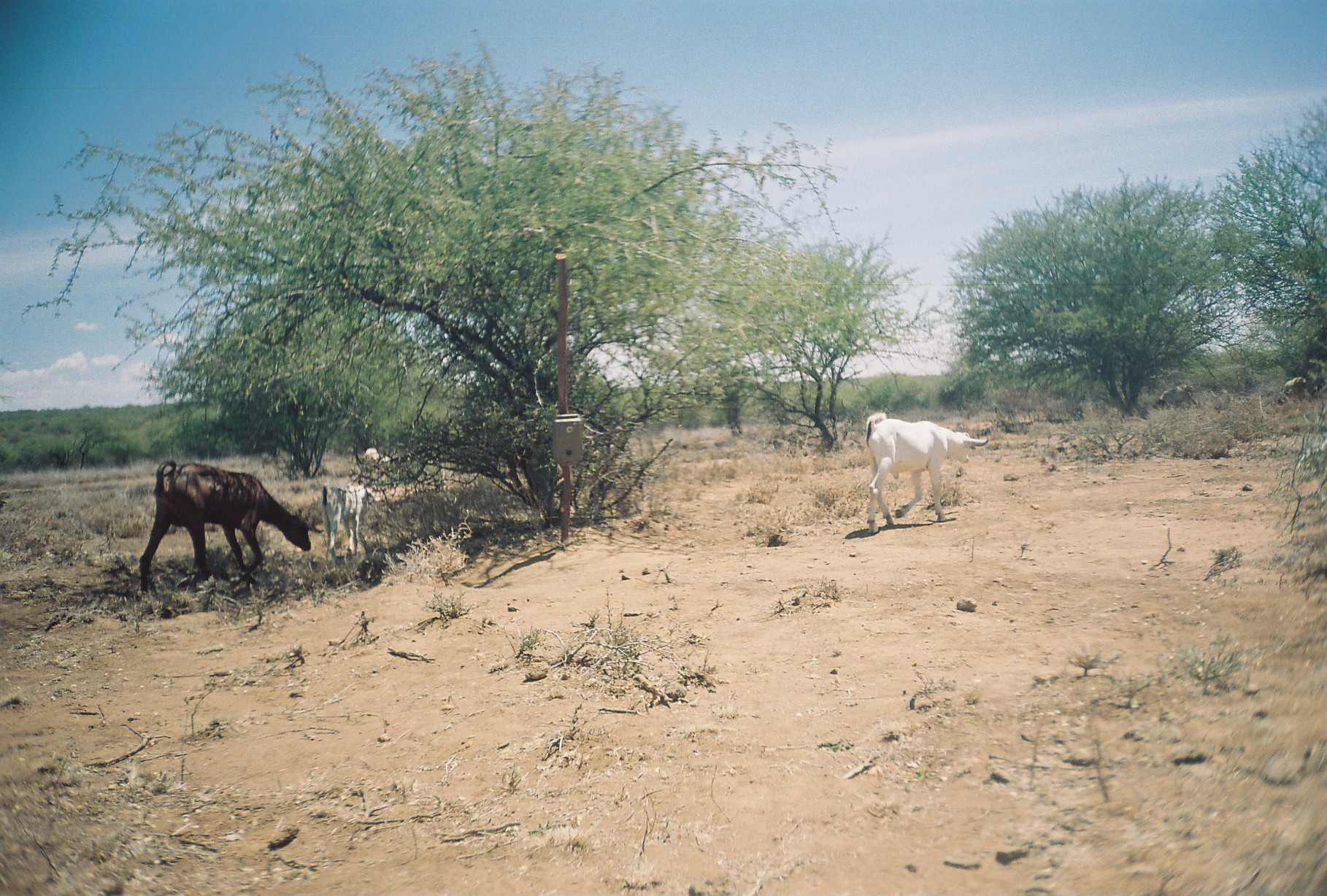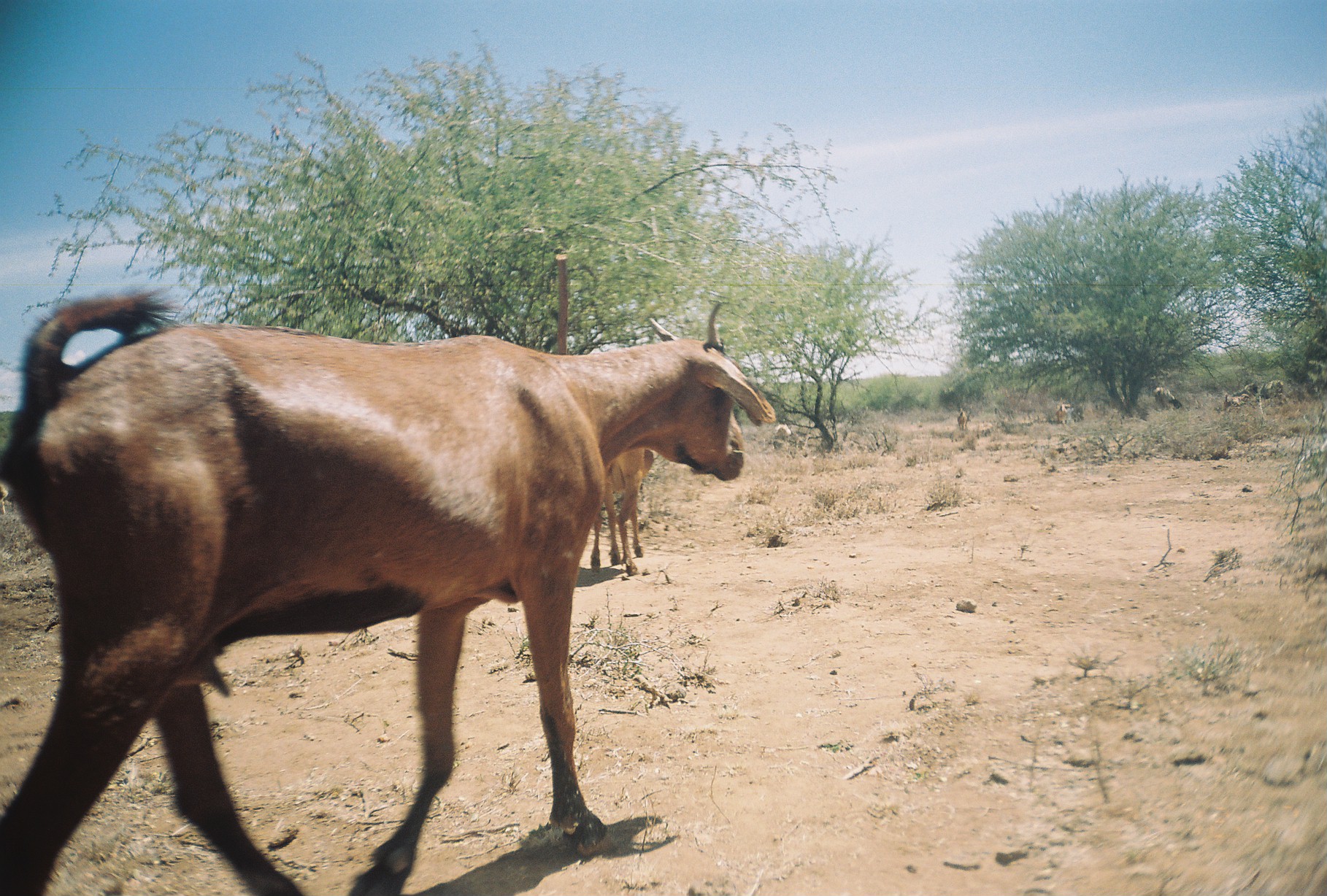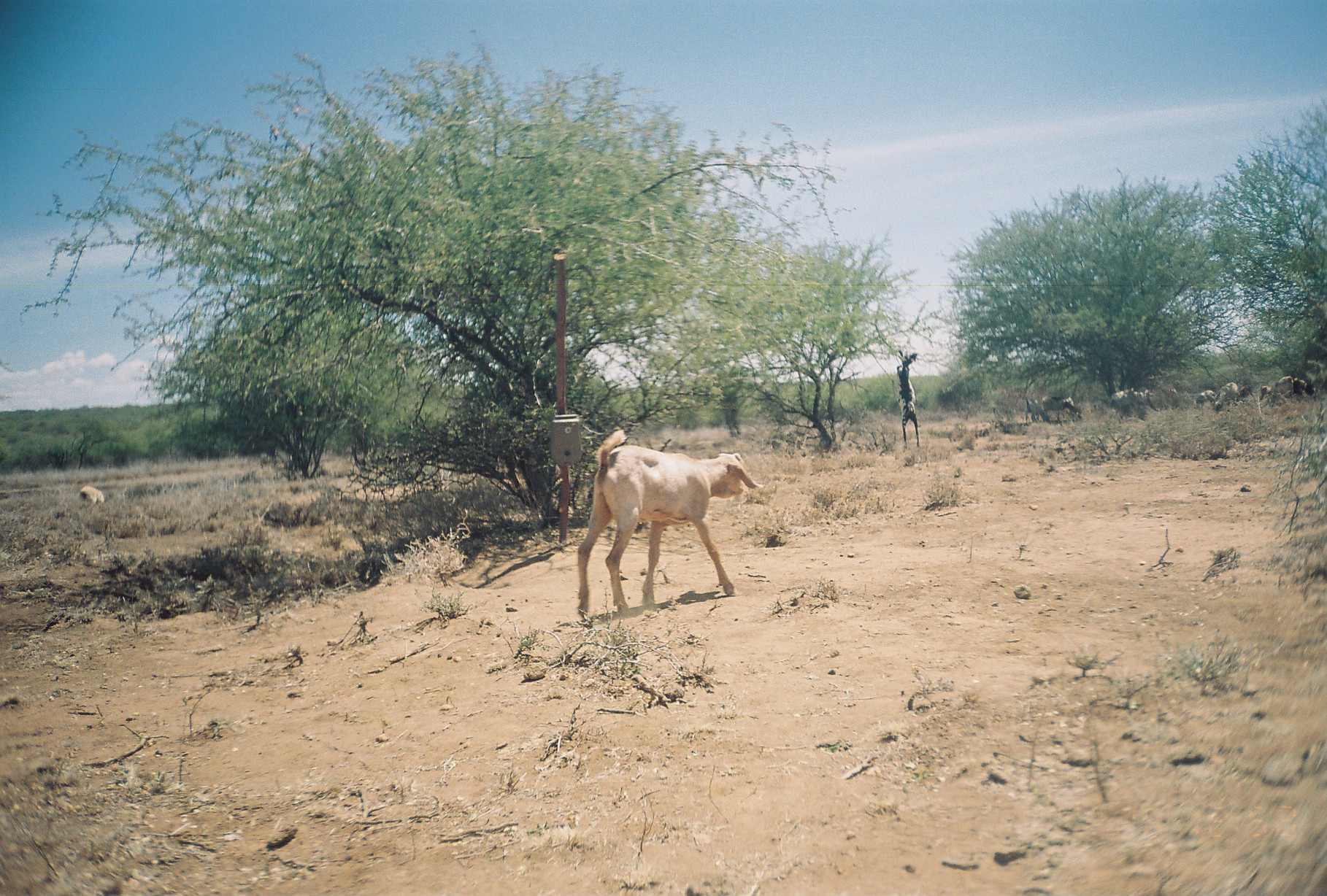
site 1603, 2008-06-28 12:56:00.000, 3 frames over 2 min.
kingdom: Animalia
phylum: Chordata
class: Mammalia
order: Artiodactyla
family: Bovidae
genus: Capra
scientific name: Capra aegagrus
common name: wild goat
Capra aegagrus (wild goat), count 4.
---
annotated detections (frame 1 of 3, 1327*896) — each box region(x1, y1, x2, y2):
capra aegagrus: region(137, 459, 311, 595); region(863, 409, 988, 532); region(318, 483, 379, 562); region(1157, 384, 1198, 409)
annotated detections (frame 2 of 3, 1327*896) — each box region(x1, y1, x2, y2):
capra aegagrus: region(0, 286, 775, 892); region(588, 441, 656, 575); region(1154, 387, 1186, 412); region(1222, 387, 1250, 409); region(1056, 400, 1071, 425); region(958, 408, 973, 431); region(1264, 380, 1283, 398)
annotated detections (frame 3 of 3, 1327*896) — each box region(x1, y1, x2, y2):
capra aegagrus: region(576, 429, 755, 609); region(892, 349, 919, 449); region(1044, 395, 1080, 425); region(1261, 375, 1294, 404); region(1104, 388, 1135, 418); region(1024, 397, 1048, 422); region(1133, 390, 1158, 414); region(79, 485, 105, 504); region(1195, 389, 1214, 411); region(1222, 379, 1237, 406); region(1164, 389, 1182, 410); region(1296, 378, 1315, 397); region(1238, 383, 1251, 403)